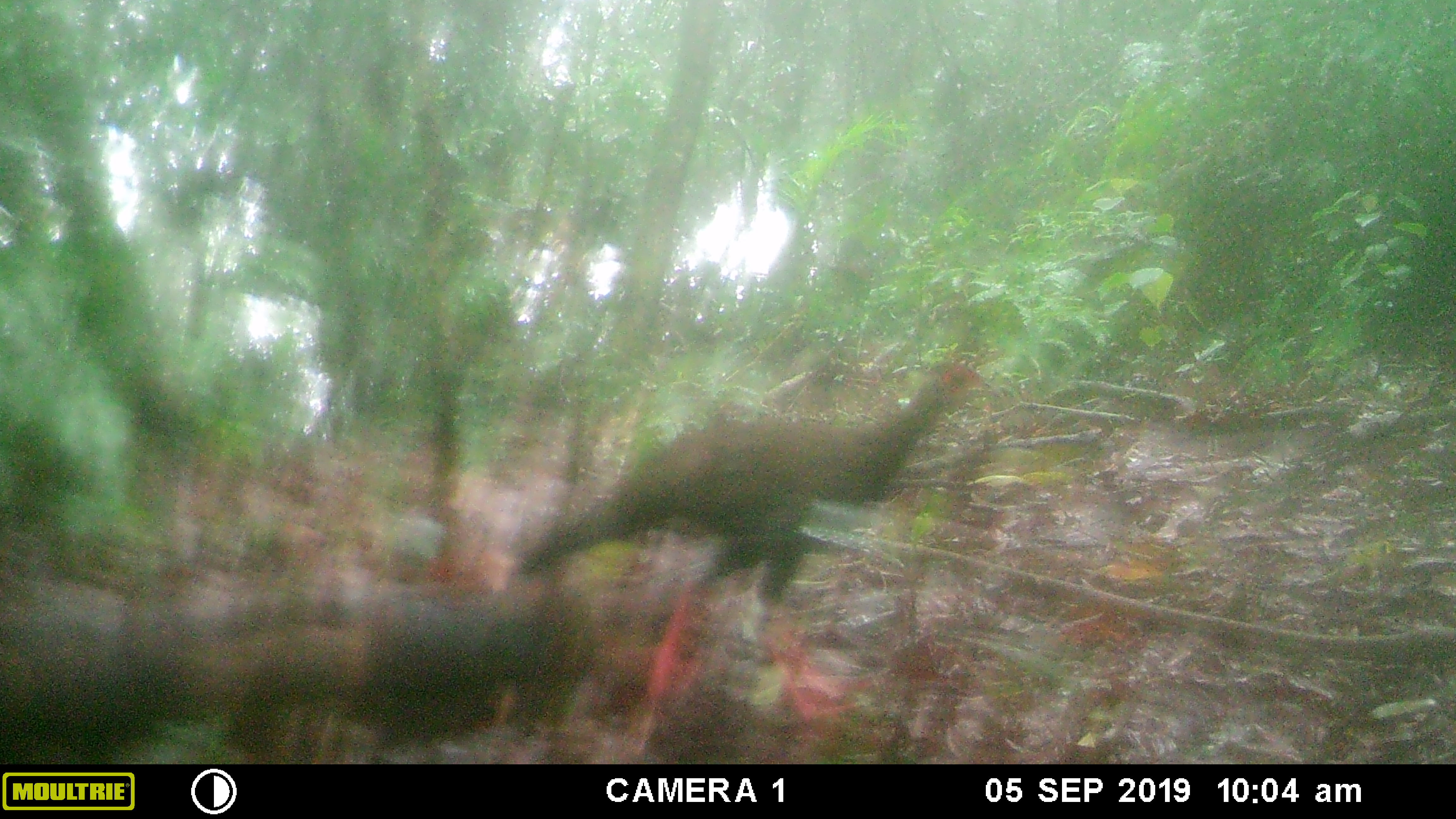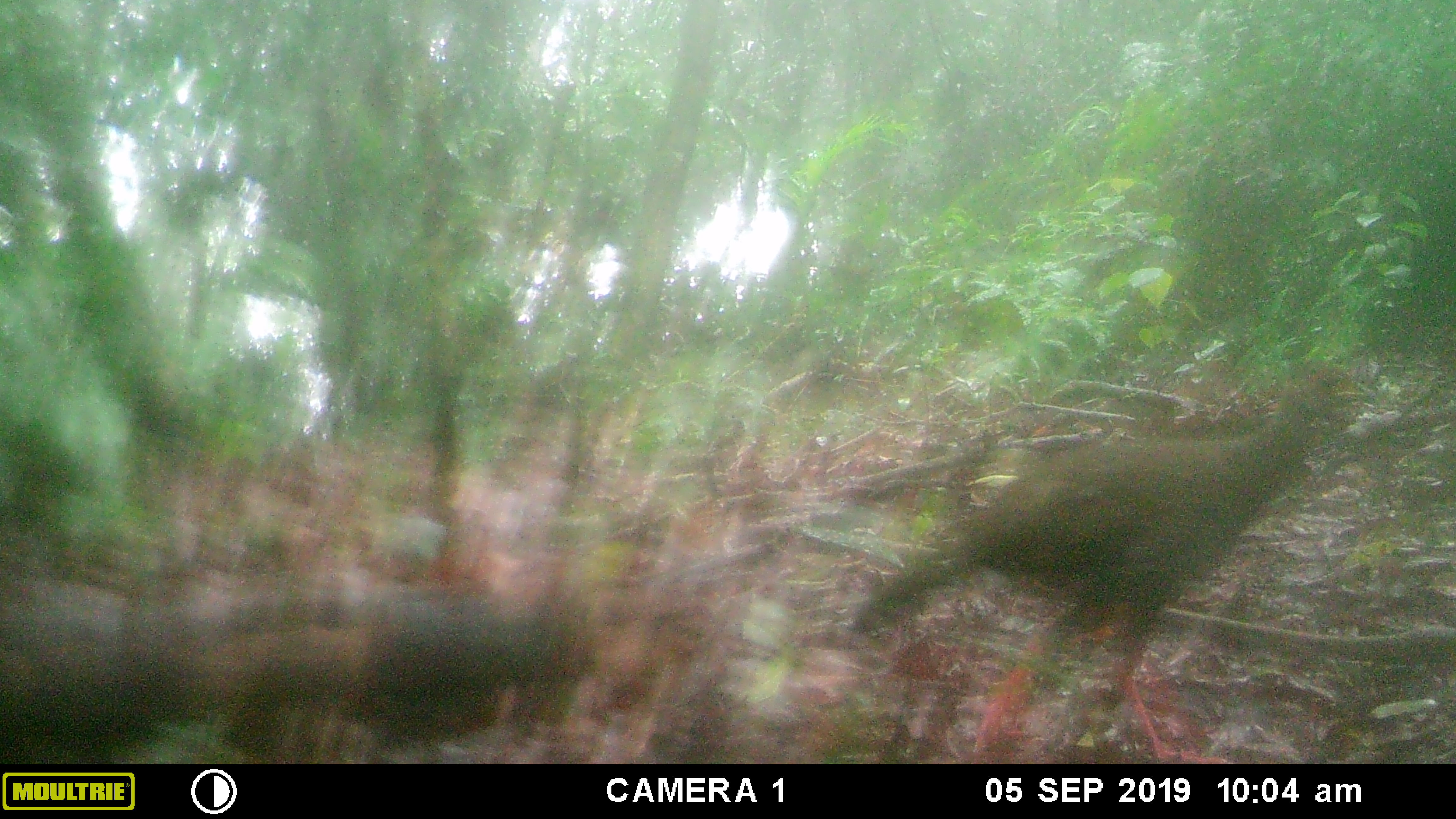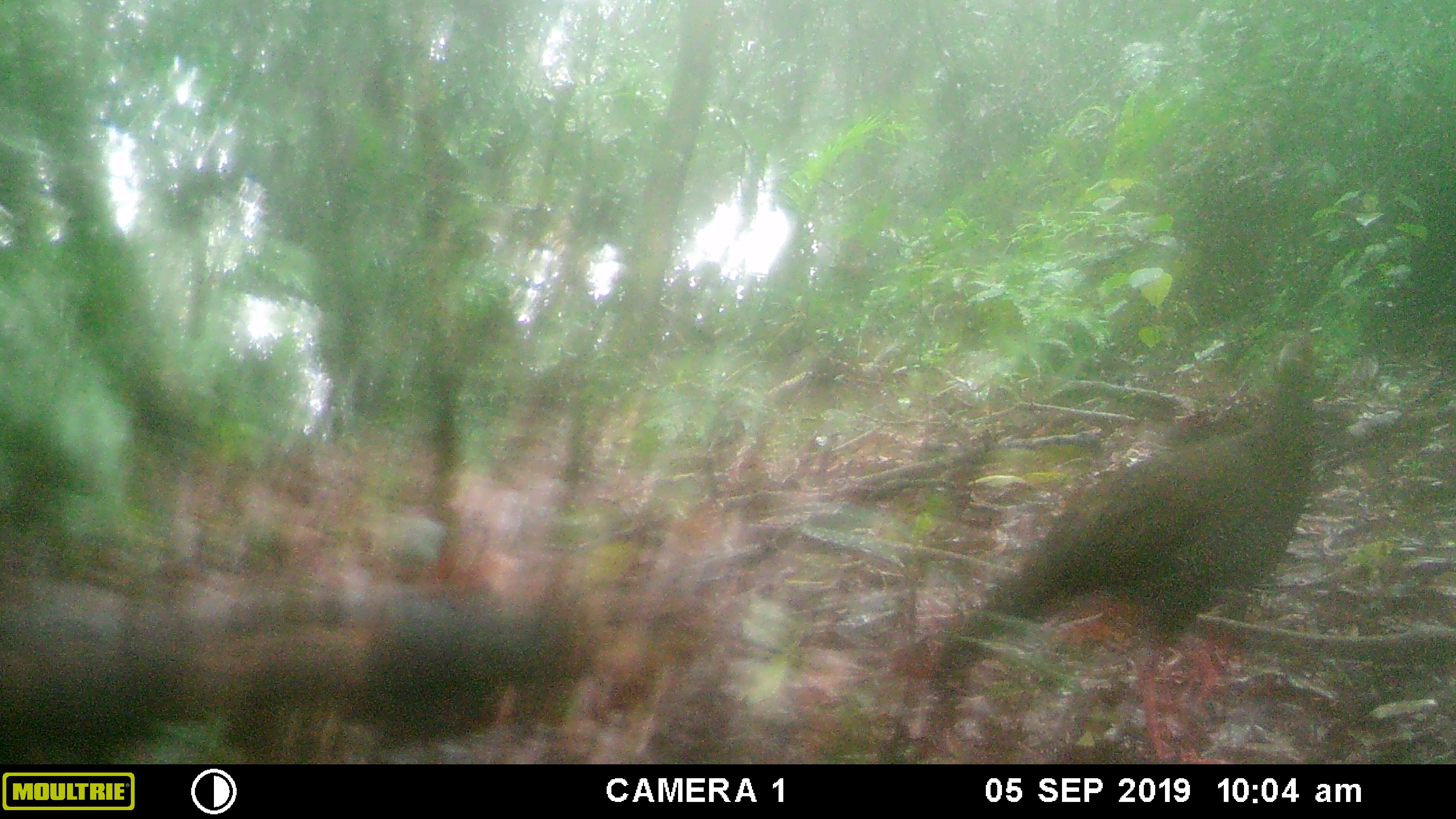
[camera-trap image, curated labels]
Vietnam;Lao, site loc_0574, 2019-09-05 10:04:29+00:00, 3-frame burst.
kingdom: Animalia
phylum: Chordata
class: Aves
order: Galliformes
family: Phasianidae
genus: Lophura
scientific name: Lophura nycthemera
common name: silver pheasant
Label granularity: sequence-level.